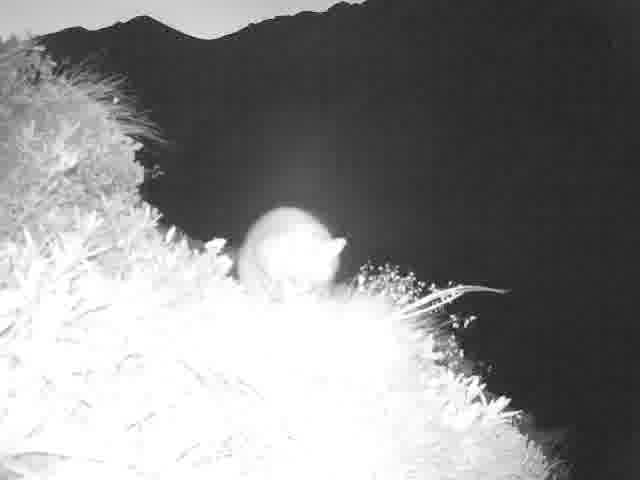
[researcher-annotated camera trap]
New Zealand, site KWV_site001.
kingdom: Animalia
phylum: Chordata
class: Mammalia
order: Diprotodontia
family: Phalangeridae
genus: Trichosurus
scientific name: Trichosurus vulpecula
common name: common brushtail possum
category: possum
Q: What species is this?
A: Possum (common brushtail possum) (Trichosurus vulpecula).